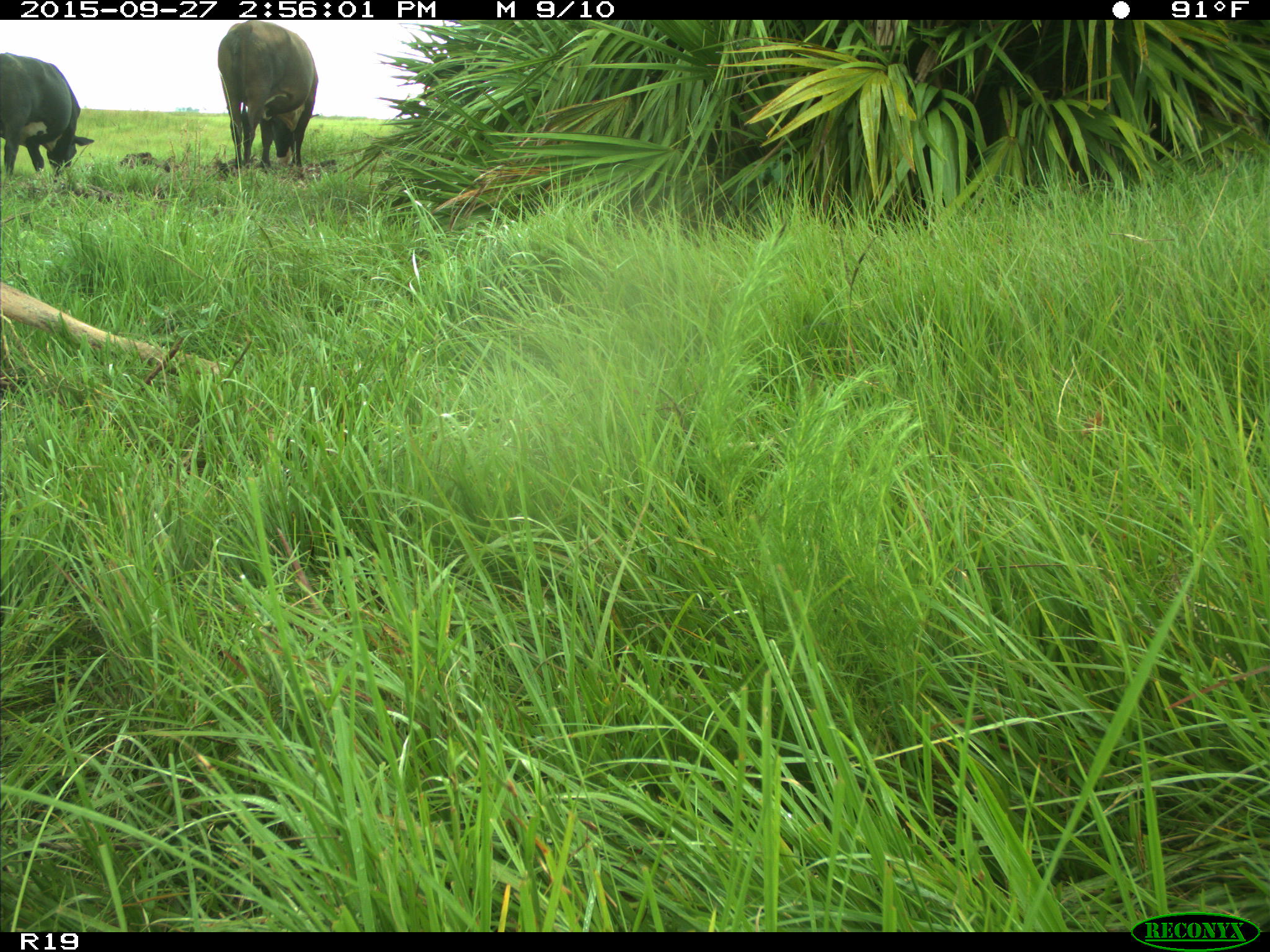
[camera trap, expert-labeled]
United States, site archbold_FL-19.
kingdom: Animalia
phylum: Chordata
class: Mammalia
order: Artiodactyla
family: Bovidae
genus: Bos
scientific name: Bos taurus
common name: domestic cow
Bos taurus (domestic cow).